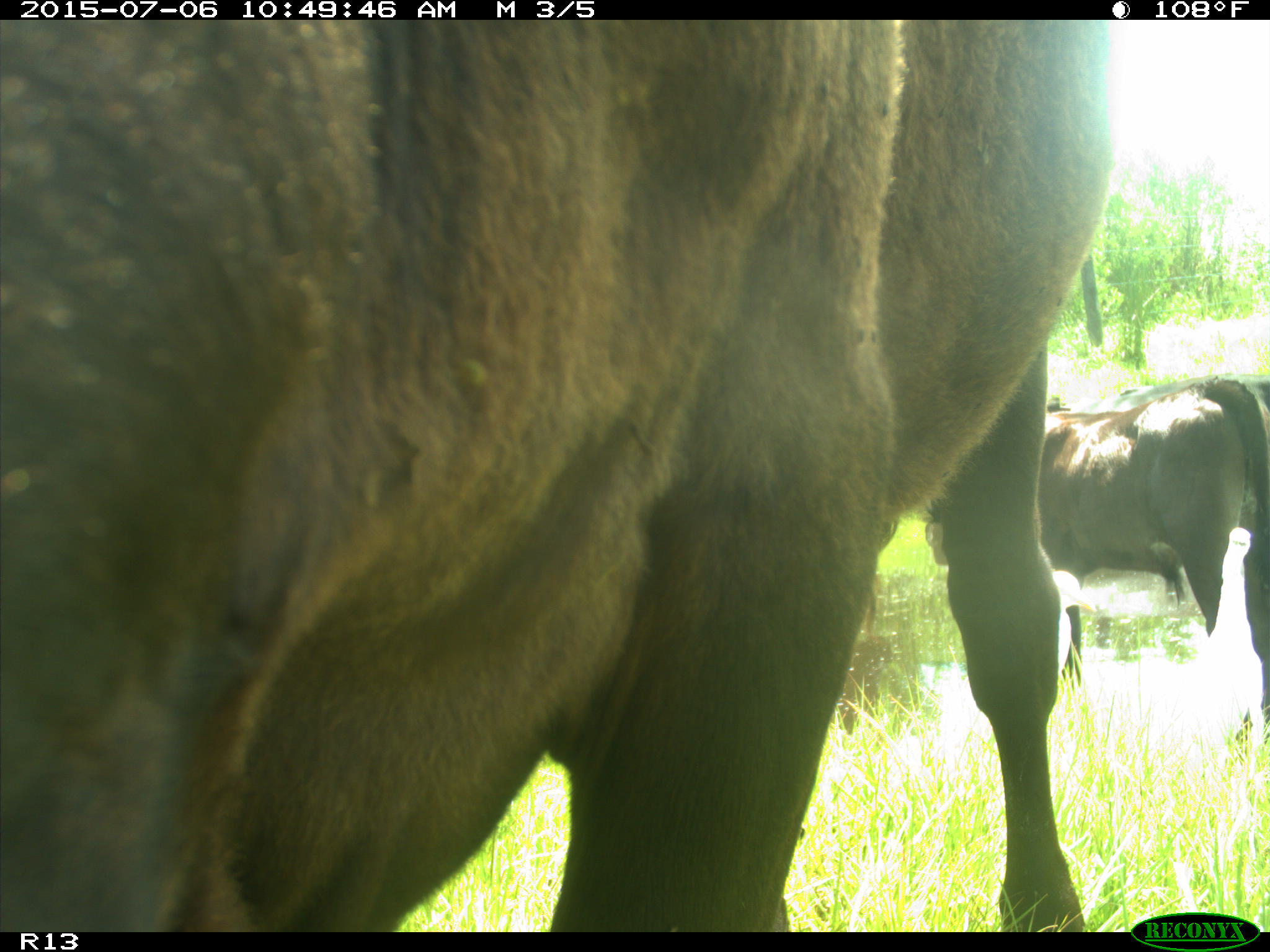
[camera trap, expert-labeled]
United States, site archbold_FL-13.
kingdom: Animalia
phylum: Chordata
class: Mammalia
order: Artiodactyla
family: Bovidae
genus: Bos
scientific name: Bos taurus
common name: domestic cow